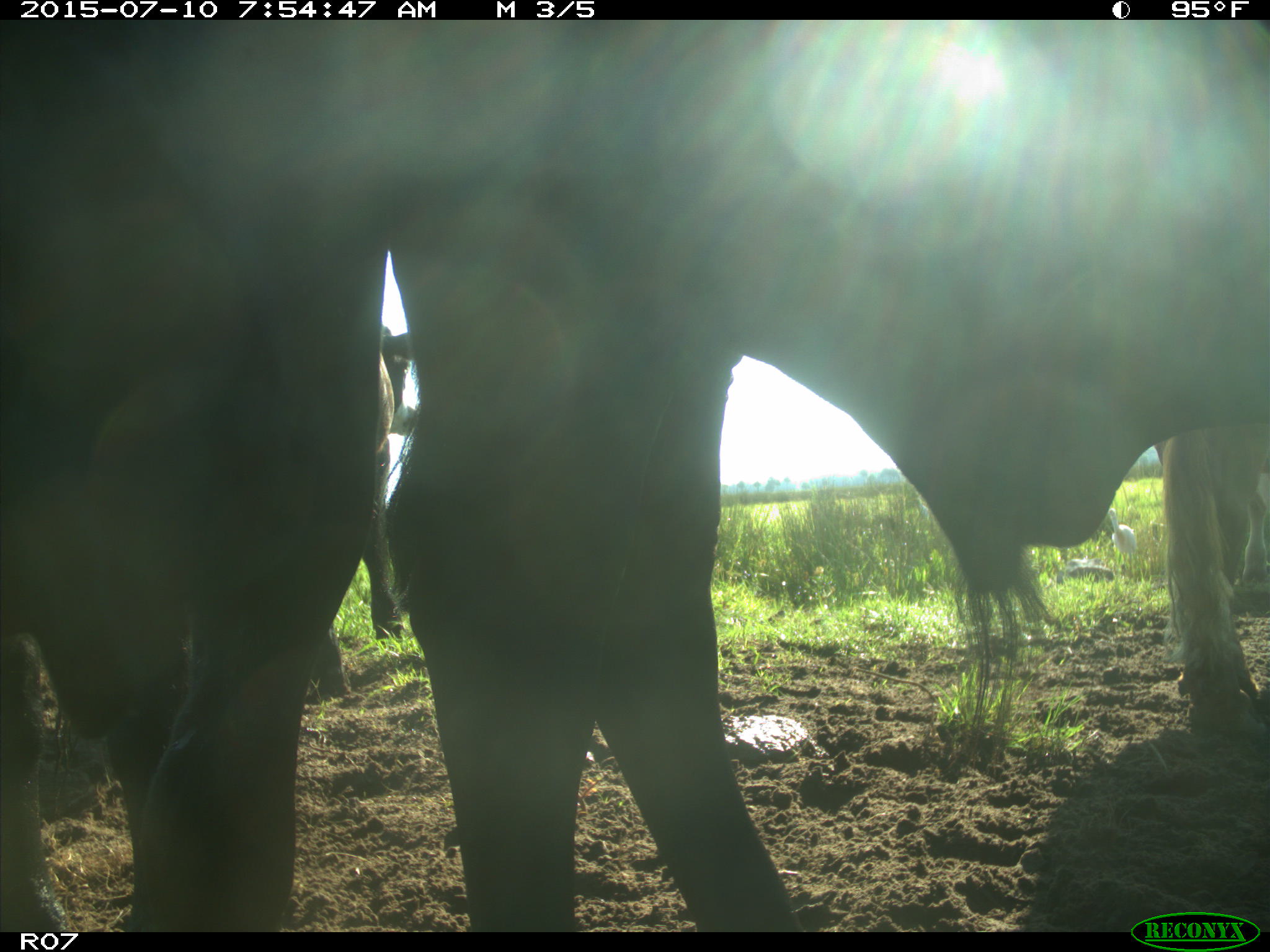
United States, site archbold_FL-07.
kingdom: Animalia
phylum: Chordata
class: Mammalia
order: Artiodactyla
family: Bovidae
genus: Bos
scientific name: Bos taurus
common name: domestic cow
Bos taurus (domestic cow).